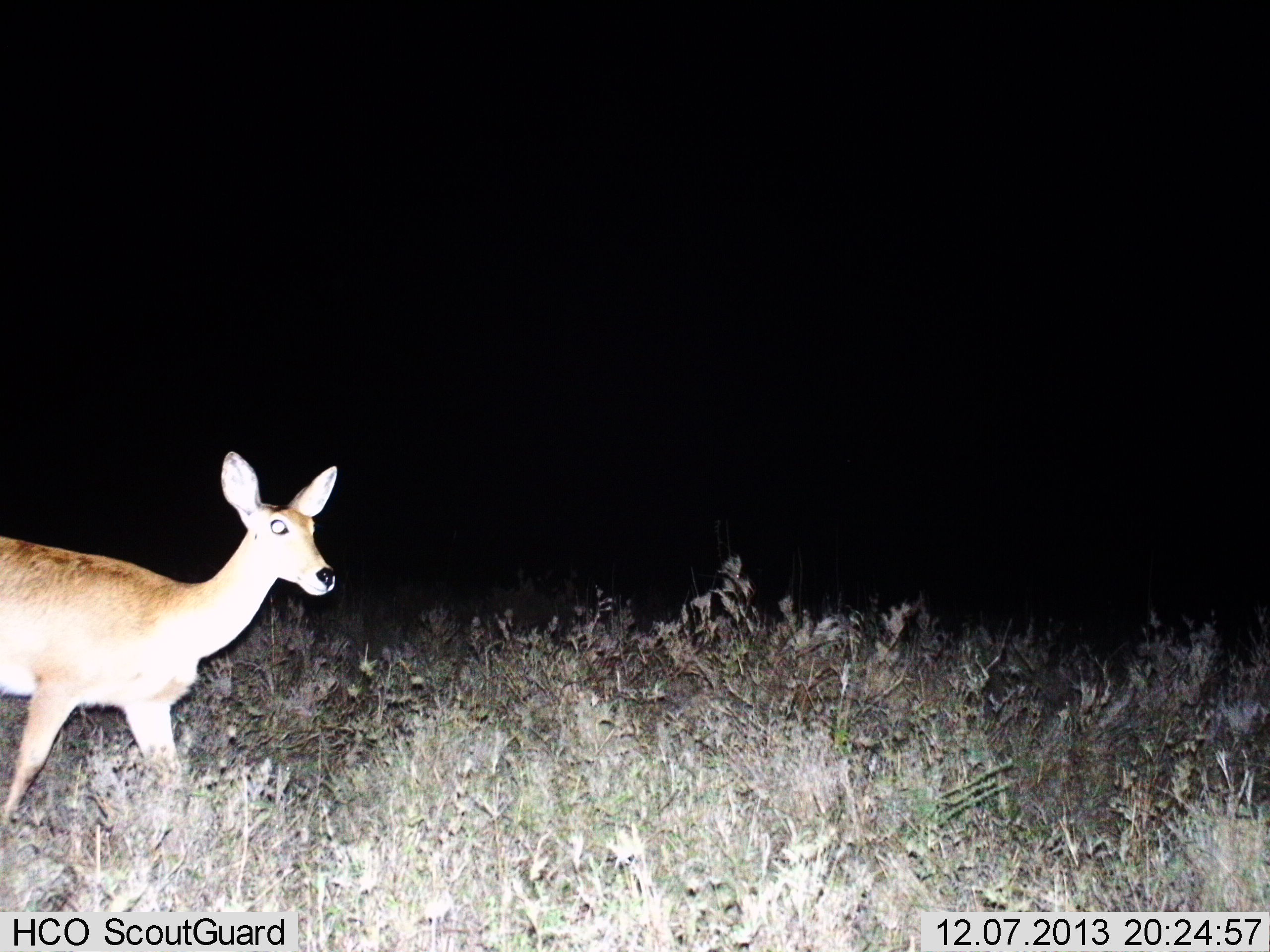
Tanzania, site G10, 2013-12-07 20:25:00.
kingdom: Animalia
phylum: Chordata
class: Mammalia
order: Artiodactyla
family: Bovidae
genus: Redunca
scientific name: Redunca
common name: reedbuck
Reedbuck (Redunca), count 1. Behavior (volunteer vote fractions): standing 38%, resting 0%, moving 62%, interacting 0%. Young present (vote fraction): 0%. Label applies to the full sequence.